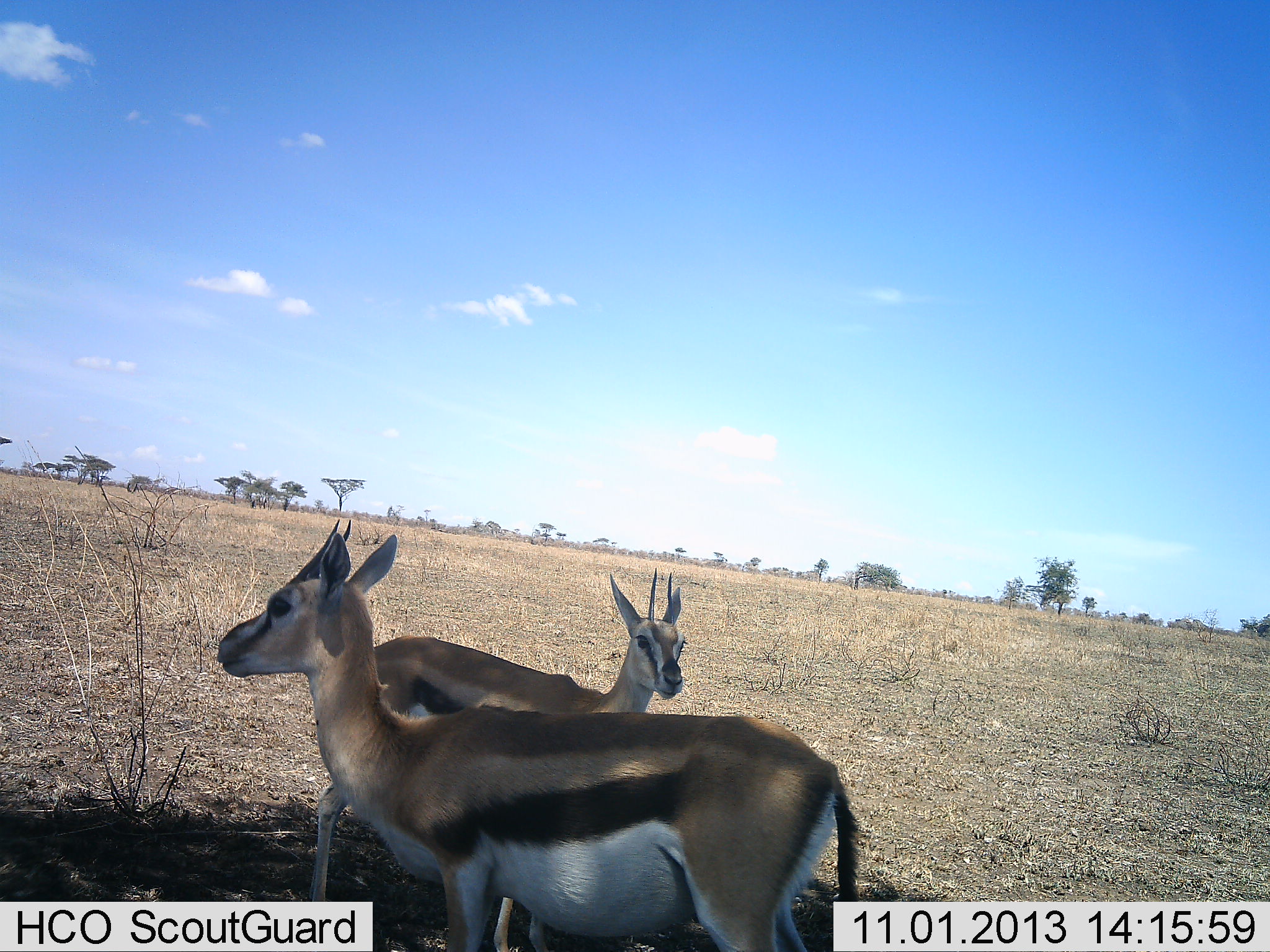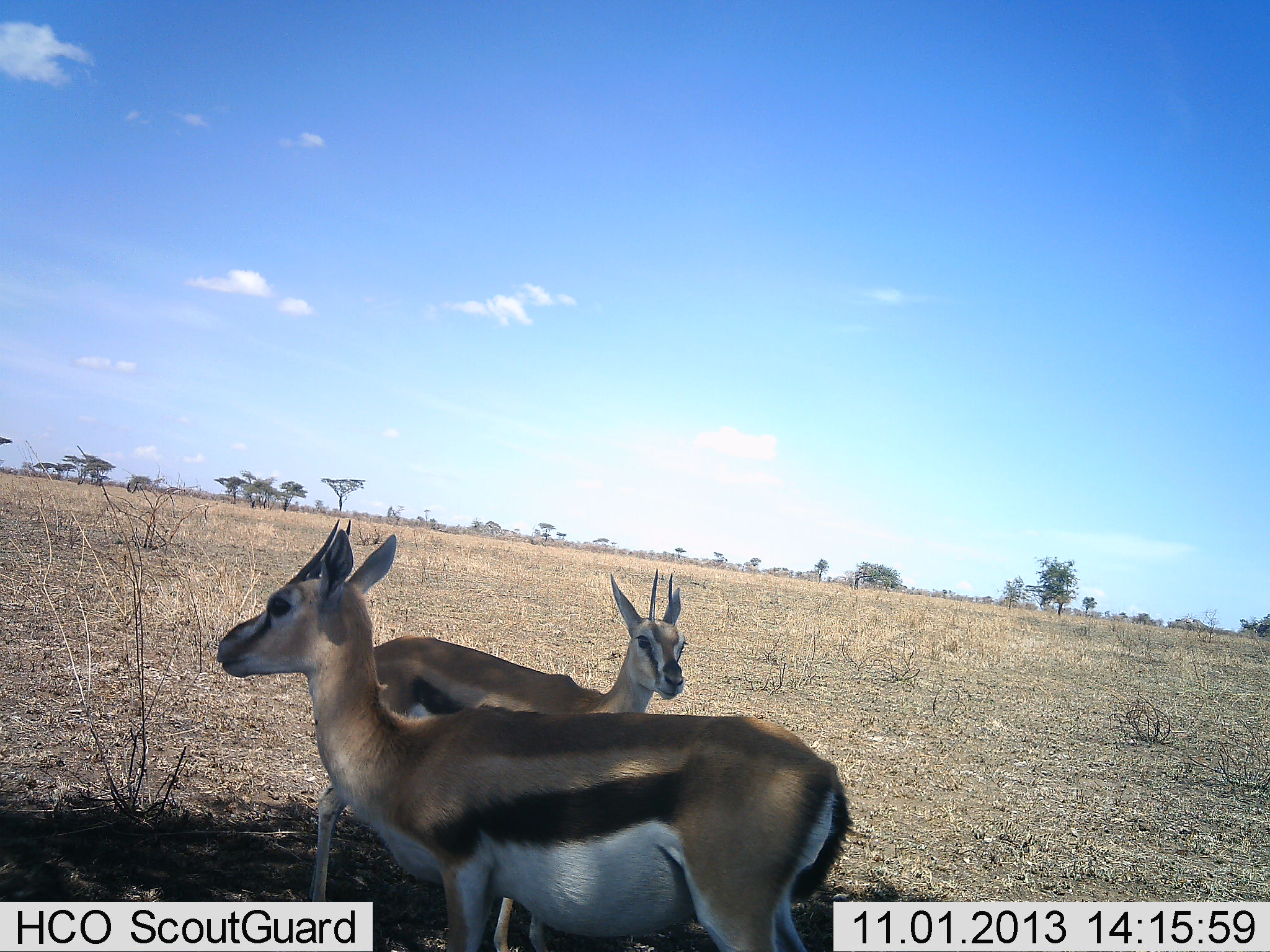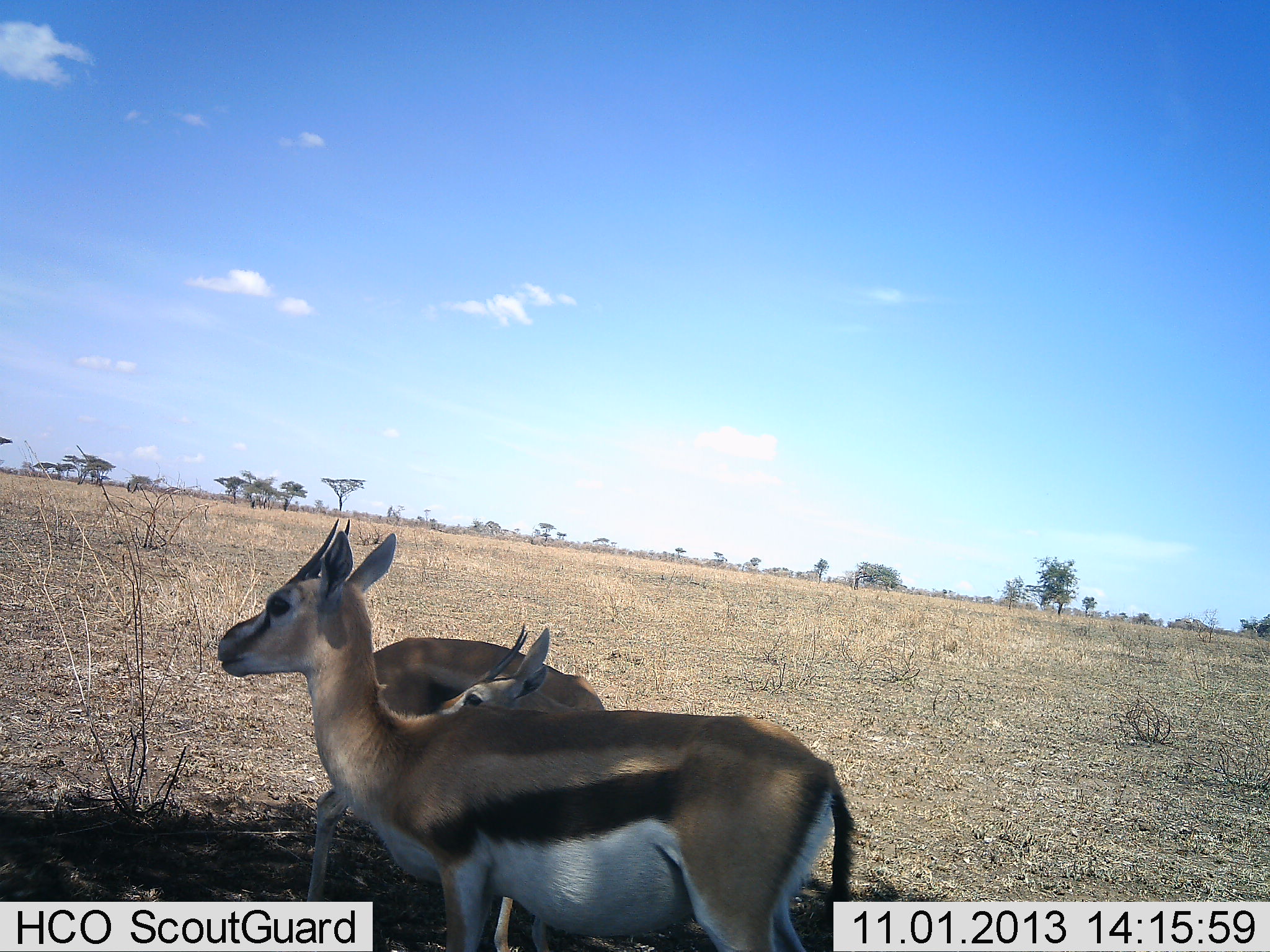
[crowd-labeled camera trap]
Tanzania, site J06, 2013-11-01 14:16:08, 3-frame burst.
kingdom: Animalia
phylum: Chordata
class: Mammalia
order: Artiodactyla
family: Bovidae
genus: Eudorcas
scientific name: Eudorcas thomsonii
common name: thomson's gazelle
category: gazellethomsons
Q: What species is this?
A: Gazellethomsons (thomson's gazelle) (Eudorcas thomsonii).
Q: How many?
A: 2.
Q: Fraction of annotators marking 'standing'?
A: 90%.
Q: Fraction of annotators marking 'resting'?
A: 0%.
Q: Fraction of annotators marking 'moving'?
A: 10%.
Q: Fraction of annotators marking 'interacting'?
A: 10%.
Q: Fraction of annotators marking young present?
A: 0%.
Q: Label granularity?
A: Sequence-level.